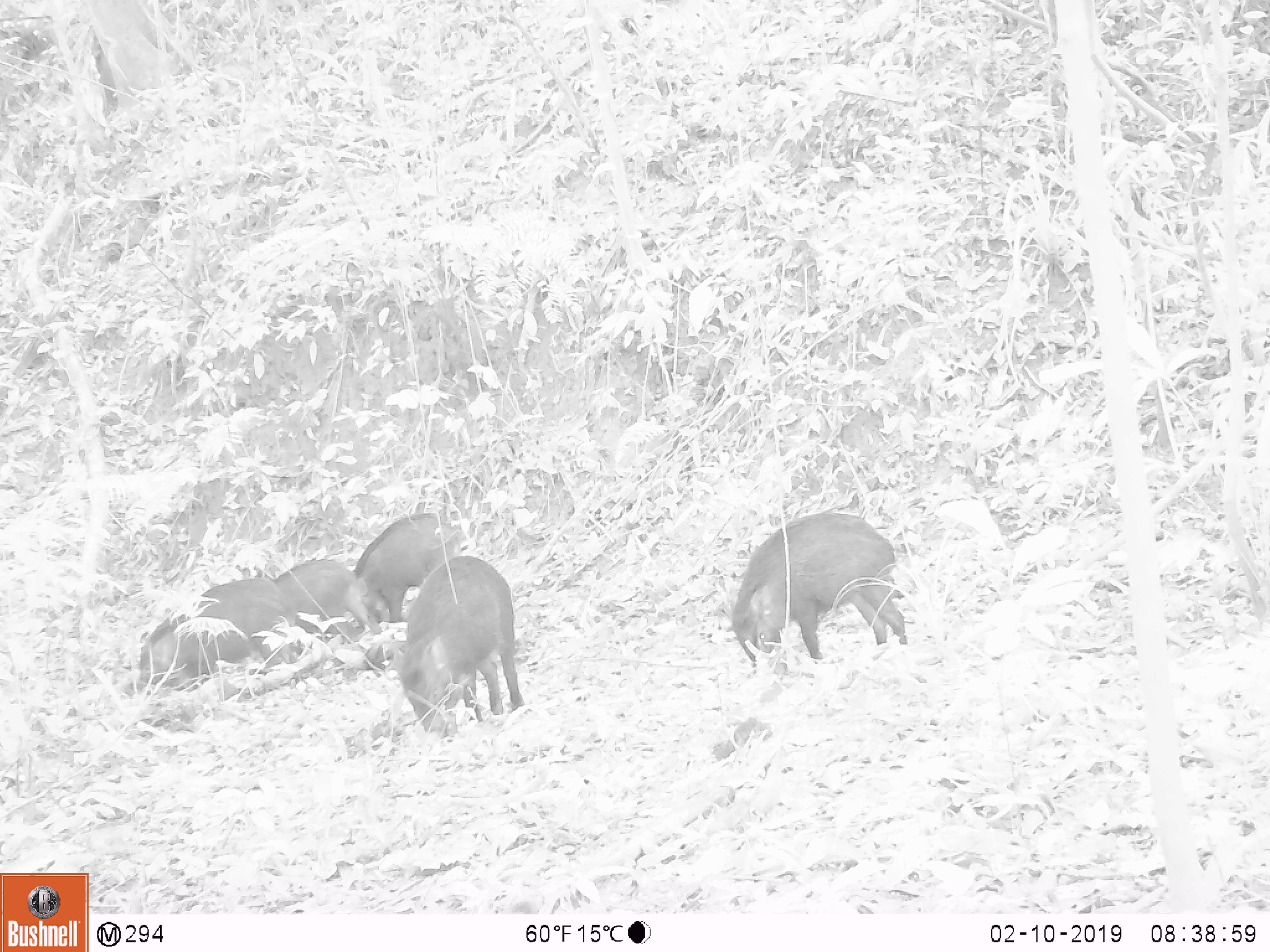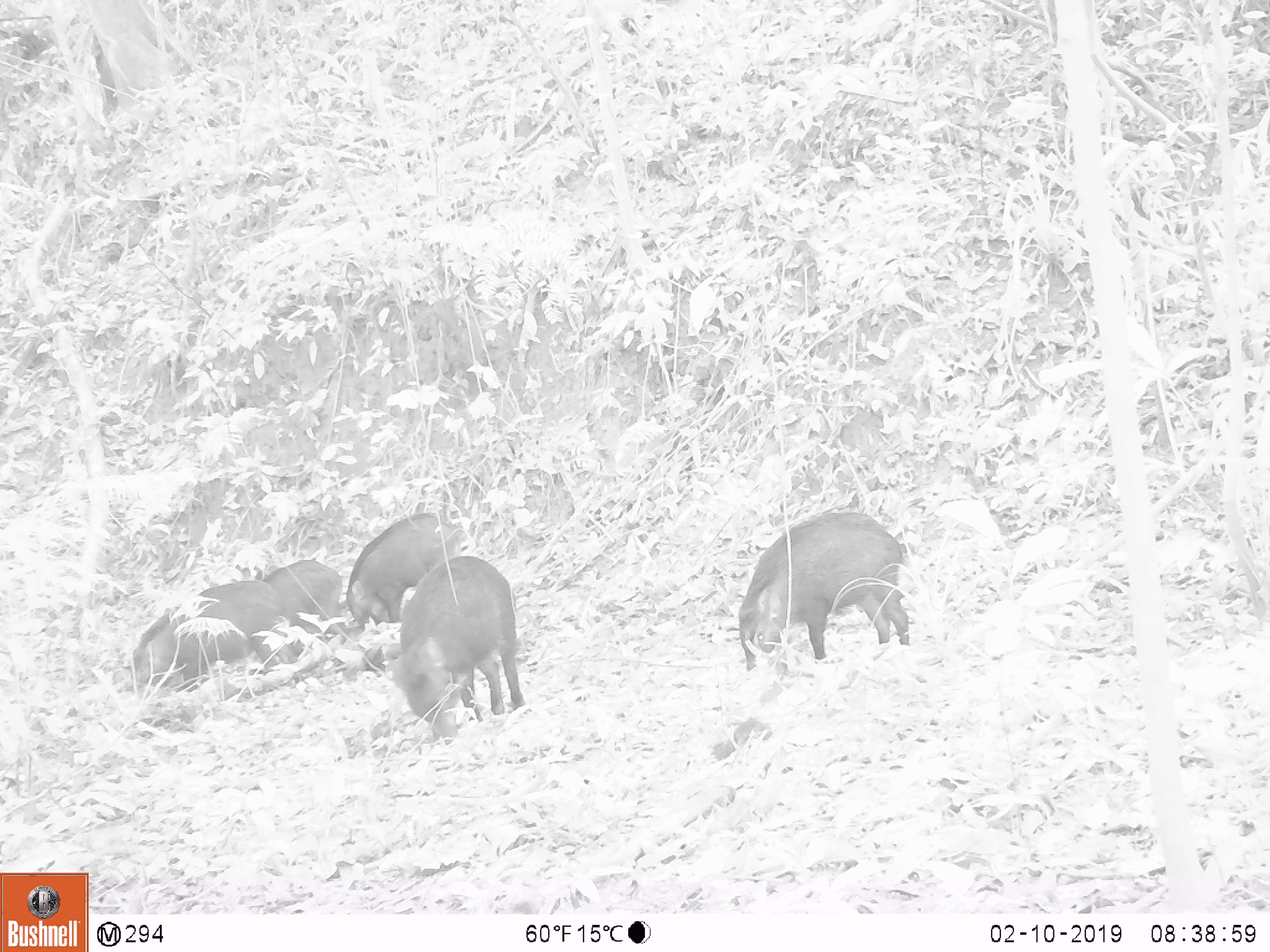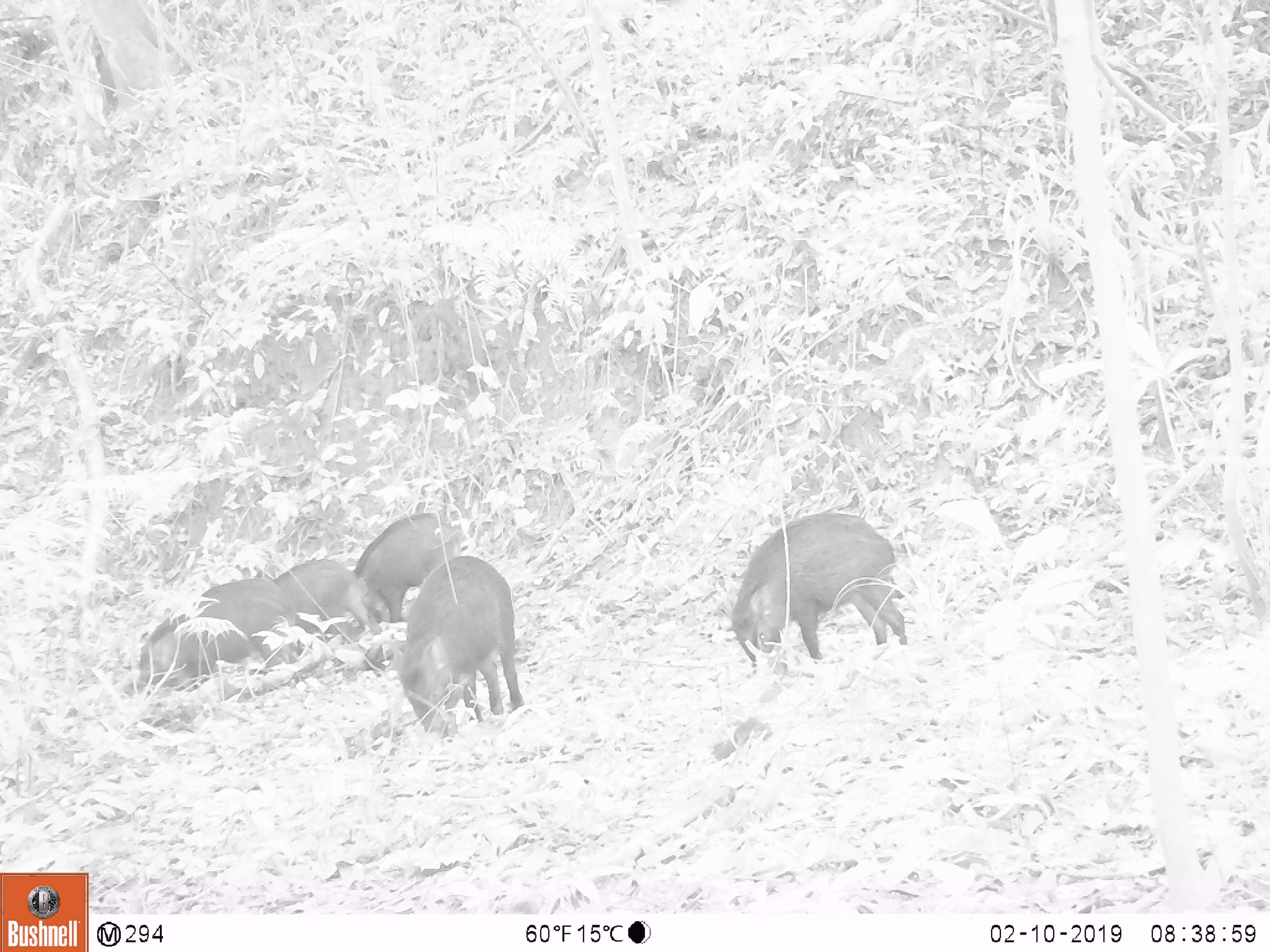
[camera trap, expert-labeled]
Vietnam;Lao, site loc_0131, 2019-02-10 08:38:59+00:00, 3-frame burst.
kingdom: Animalia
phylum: Chordata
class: Aves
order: Galliformes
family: Phasianidae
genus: Gallus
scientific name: Gallus gallus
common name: red junglefowl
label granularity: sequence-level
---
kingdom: Animalia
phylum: Chordata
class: Mammalia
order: Artiodactyla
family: Suidae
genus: Sus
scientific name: Sus scrofa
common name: eurasian wild pig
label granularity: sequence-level